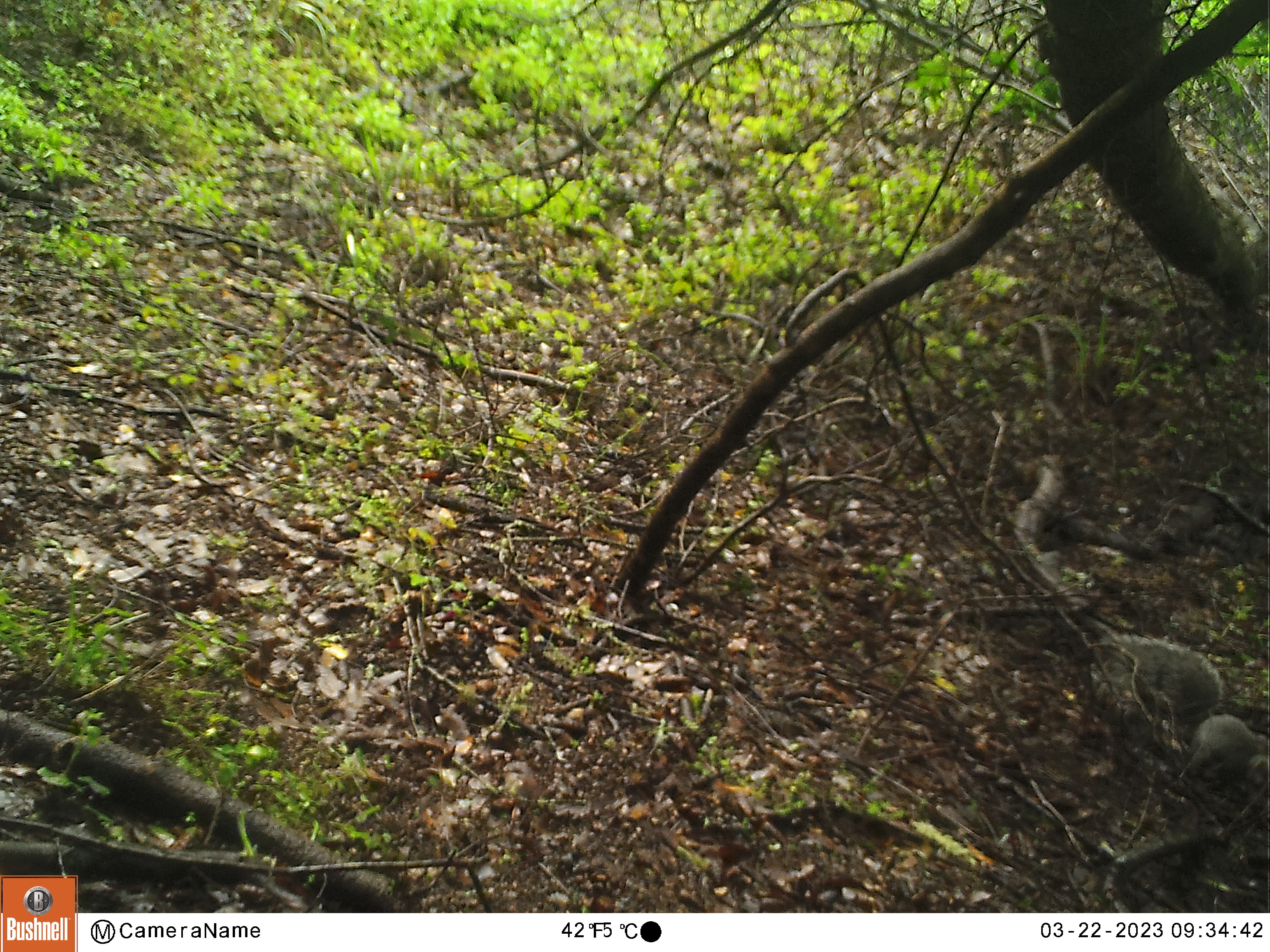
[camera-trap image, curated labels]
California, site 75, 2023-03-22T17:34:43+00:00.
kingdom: Animalia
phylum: Chordata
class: Mammalia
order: Rodentia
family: Sciuridae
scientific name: Sciuridae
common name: squirrel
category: unknown squirrel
Unknown squirrel (squirrel) (Sciuridae).